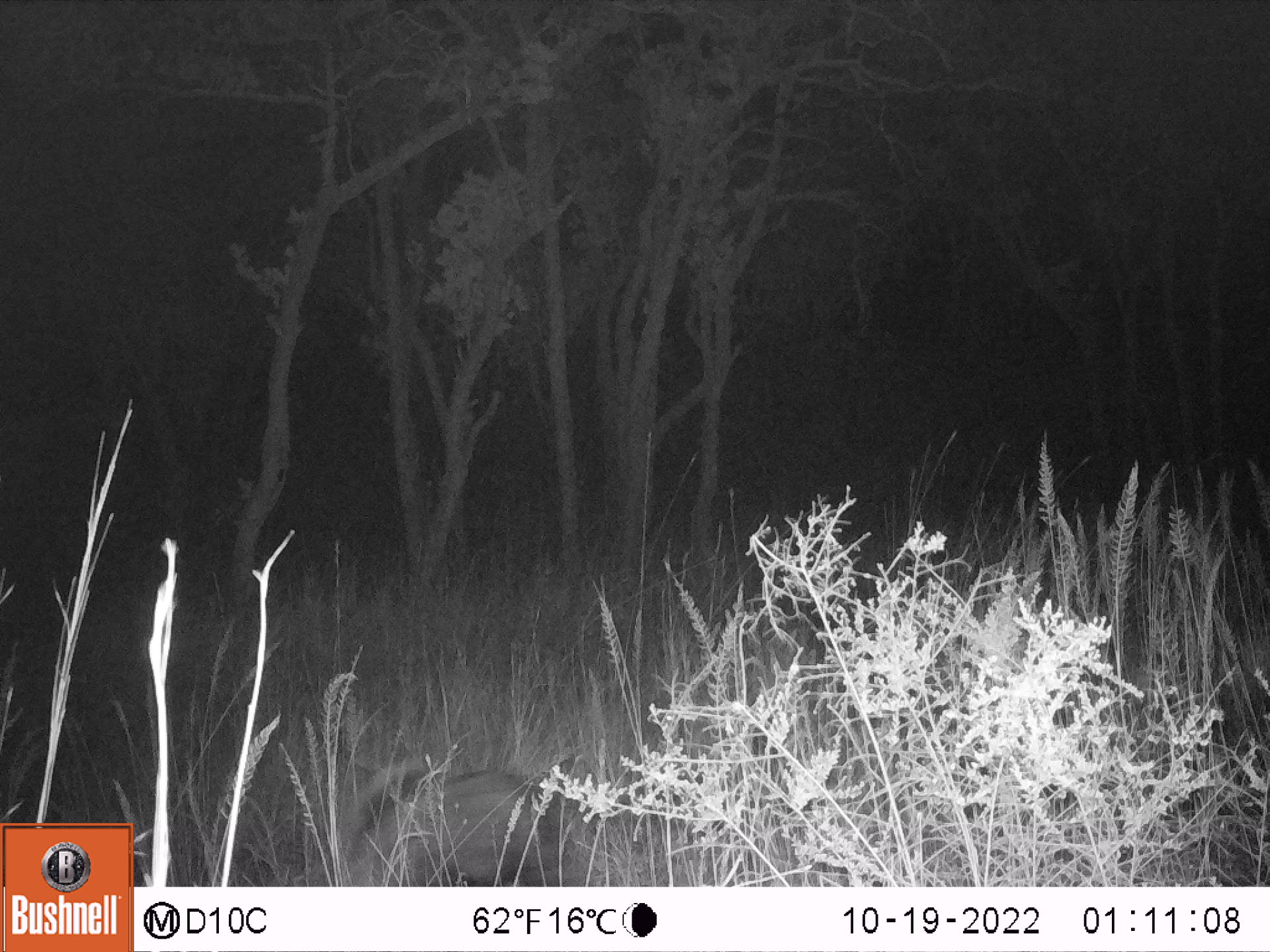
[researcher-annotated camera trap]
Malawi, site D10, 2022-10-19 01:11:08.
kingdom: Animalia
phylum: Chordata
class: Mammalia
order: Artiodactyla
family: Suidae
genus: Potamochoerus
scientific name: Potamochoerus larvatus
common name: bushpig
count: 1